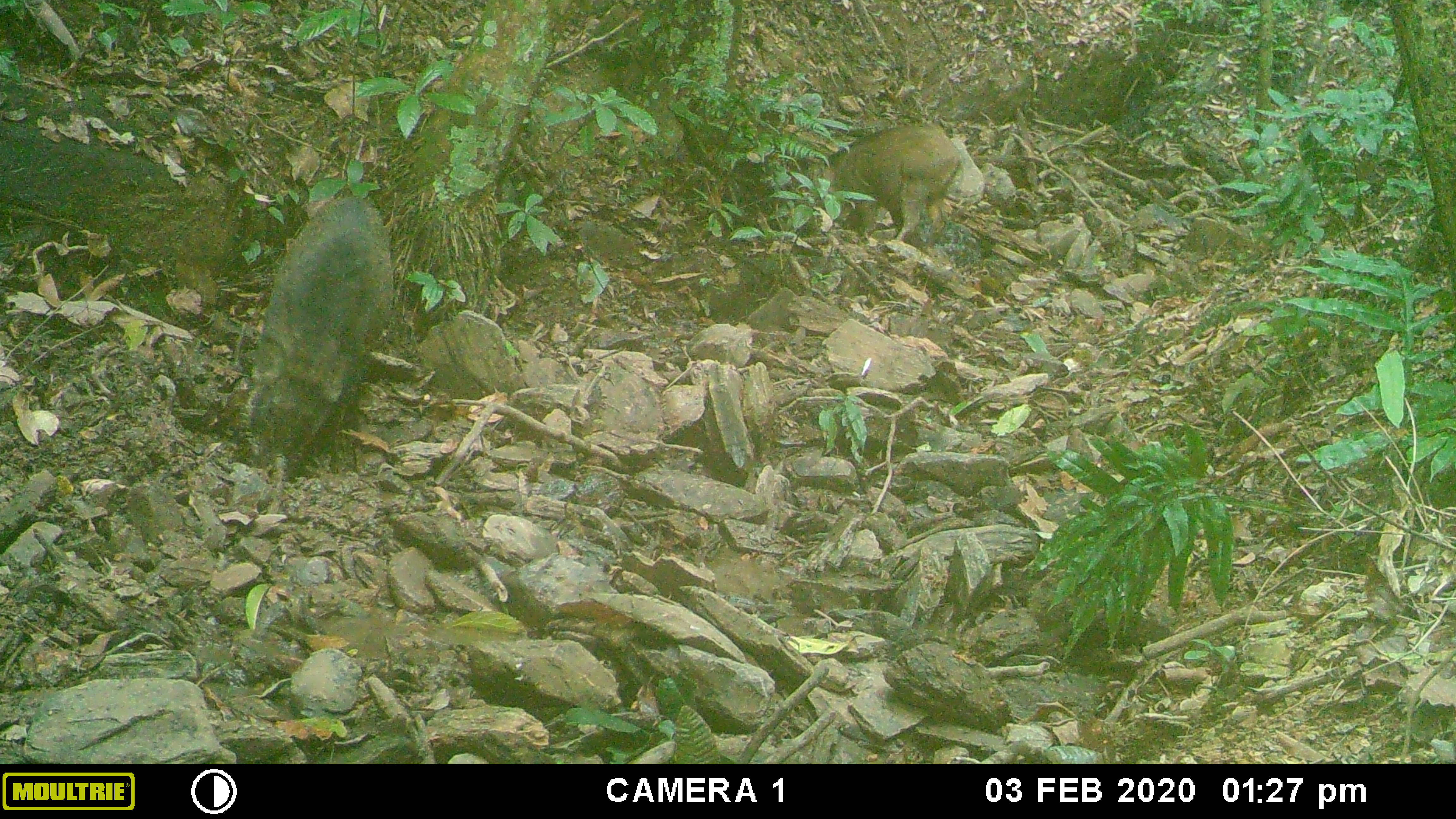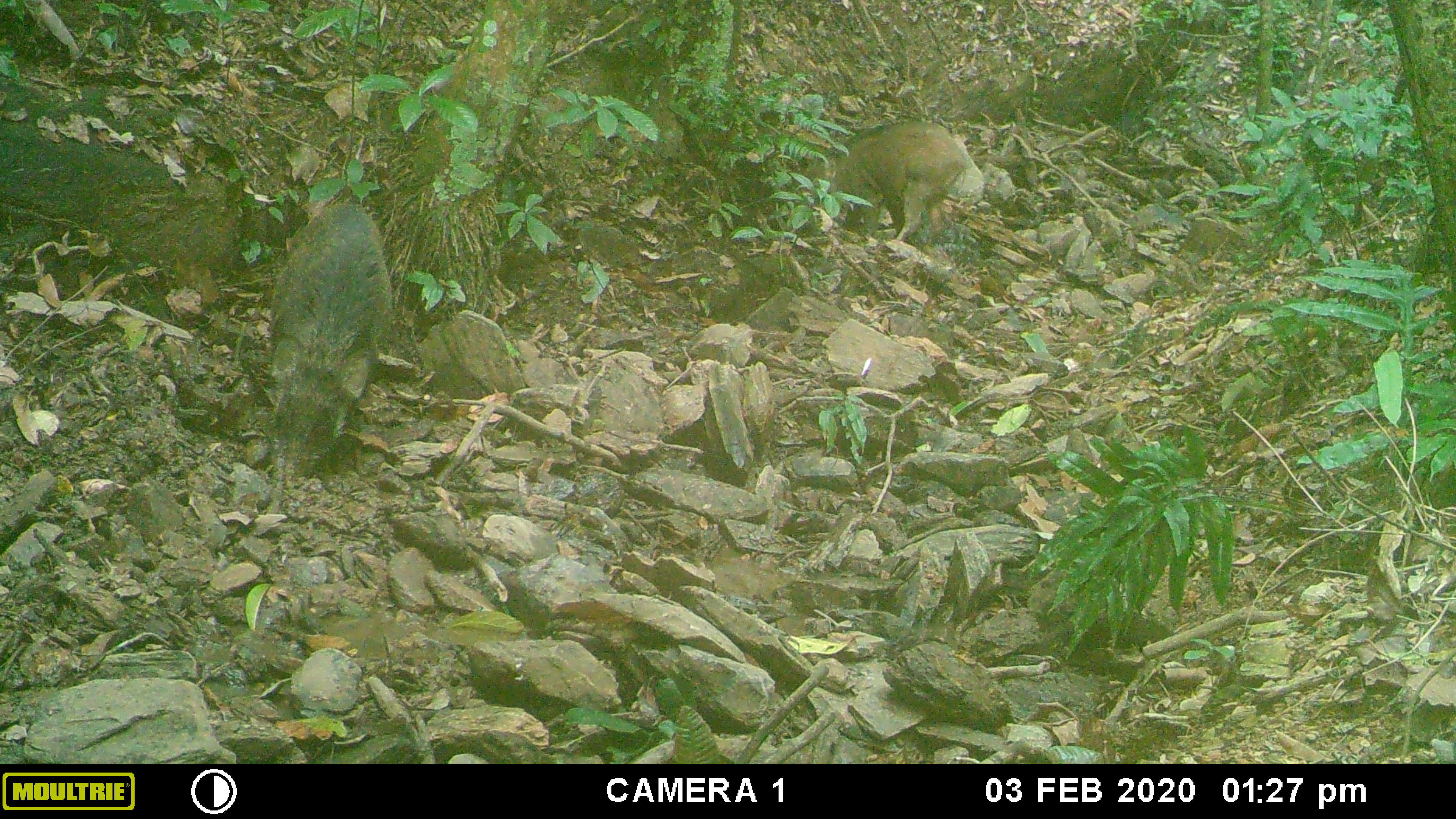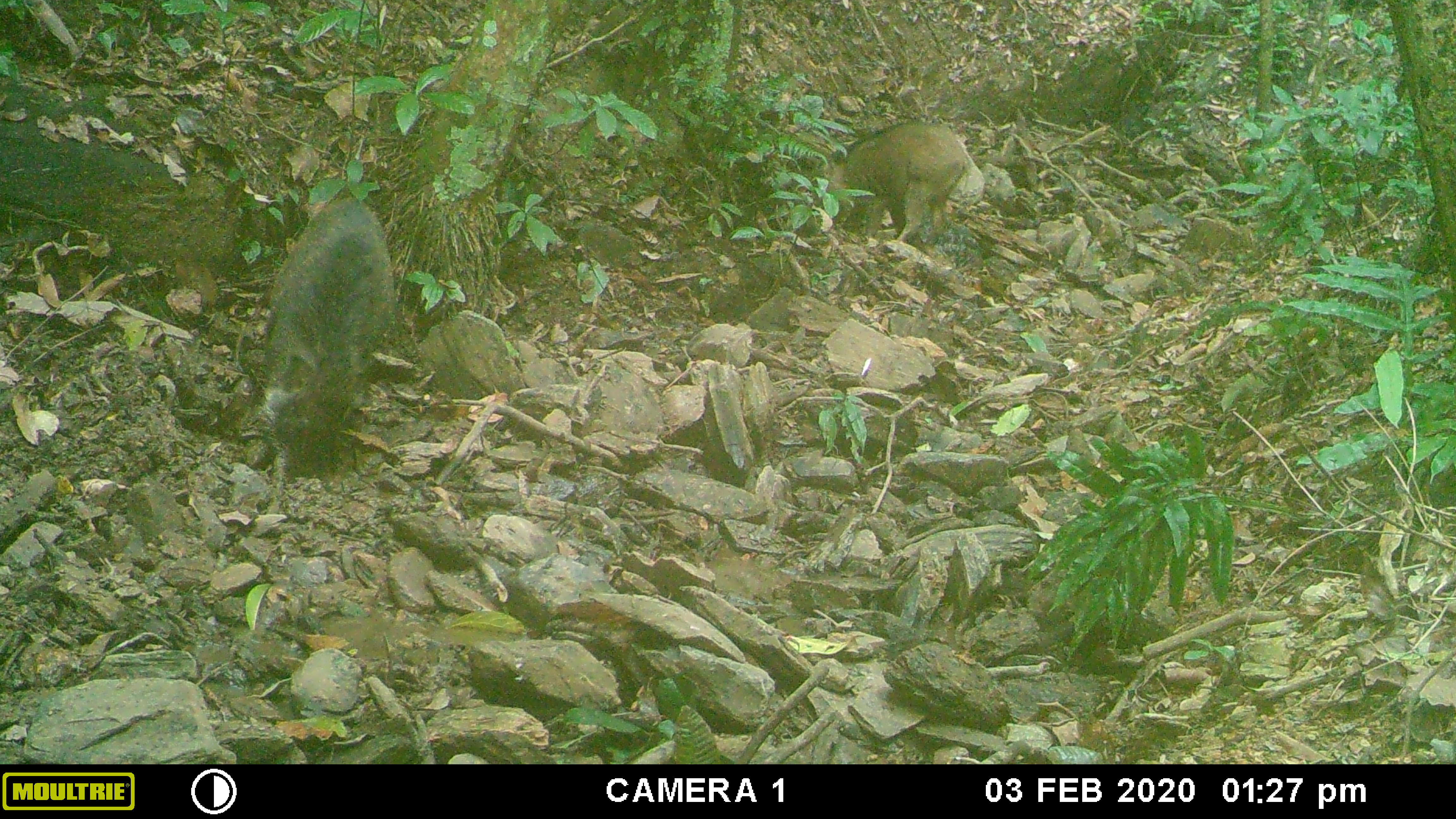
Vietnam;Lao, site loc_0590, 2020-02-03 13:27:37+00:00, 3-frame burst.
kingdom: Animalia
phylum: Chordata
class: Mammalia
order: Artiodactyla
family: Suidae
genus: Sus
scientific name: Sus scrofa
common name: eurasian wild pig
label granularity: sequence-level